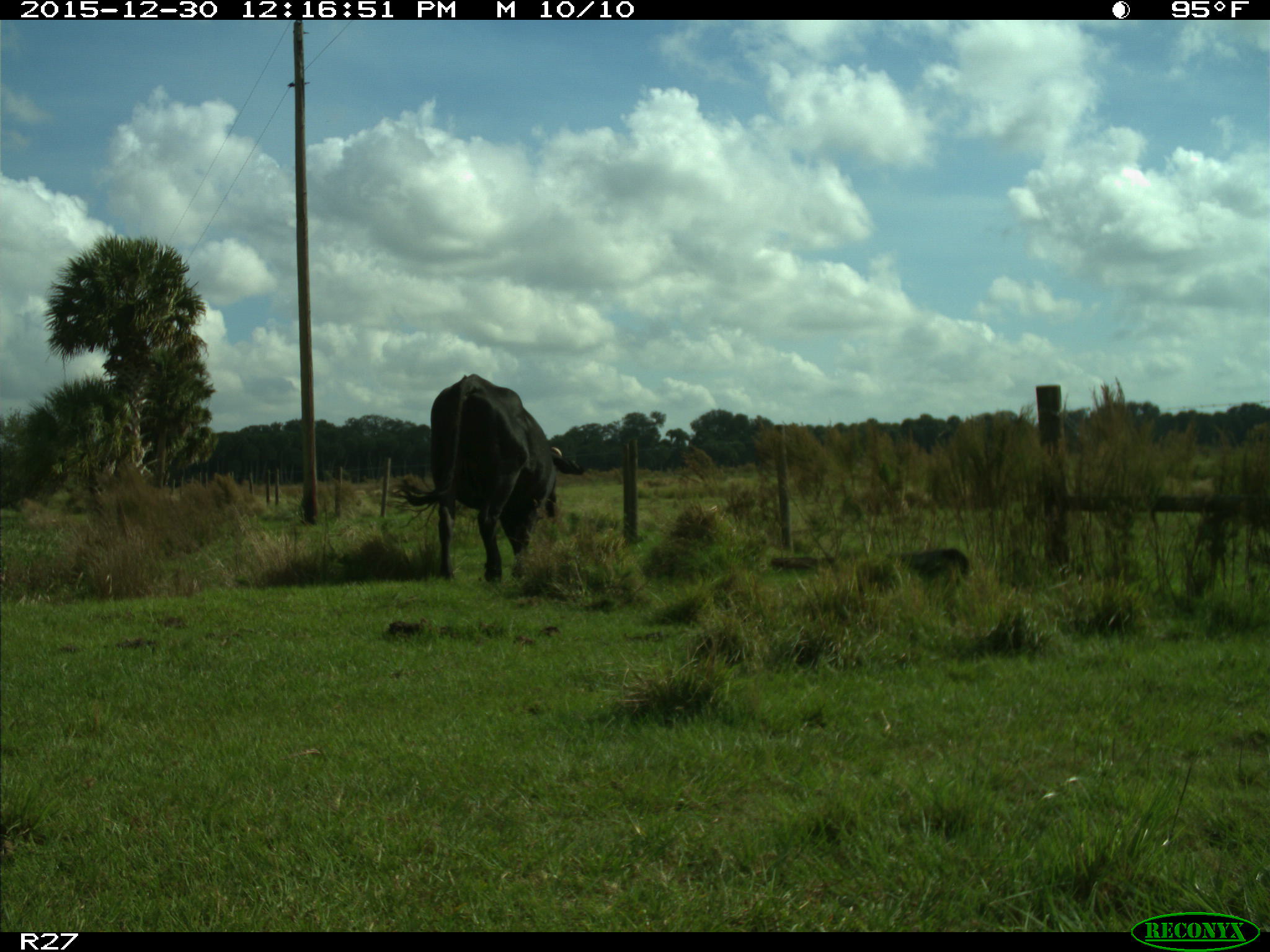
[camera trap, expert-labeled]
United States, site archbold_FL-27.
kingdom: Animalia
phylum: Chordata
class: Mammalia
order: Artiodactyla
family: Bovidae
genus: Bos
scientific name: Bos taurus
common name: domestic cow